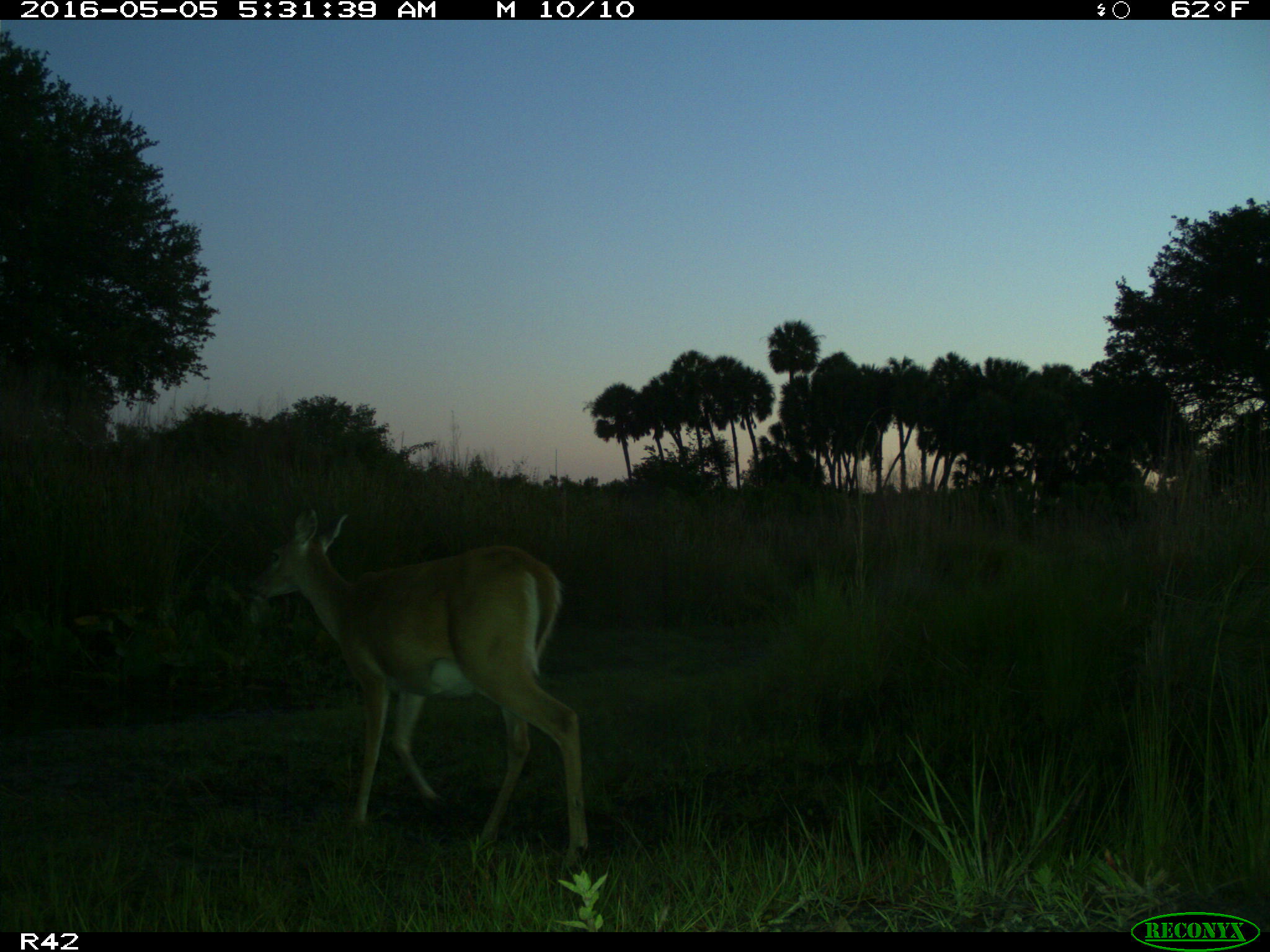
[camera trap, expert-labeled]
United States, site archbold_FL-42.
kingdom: Animalia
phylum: Chordata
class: Mammalia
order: Artiodactyla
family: Bovidae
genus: Bos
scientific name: Bos taurus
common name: domestic cow